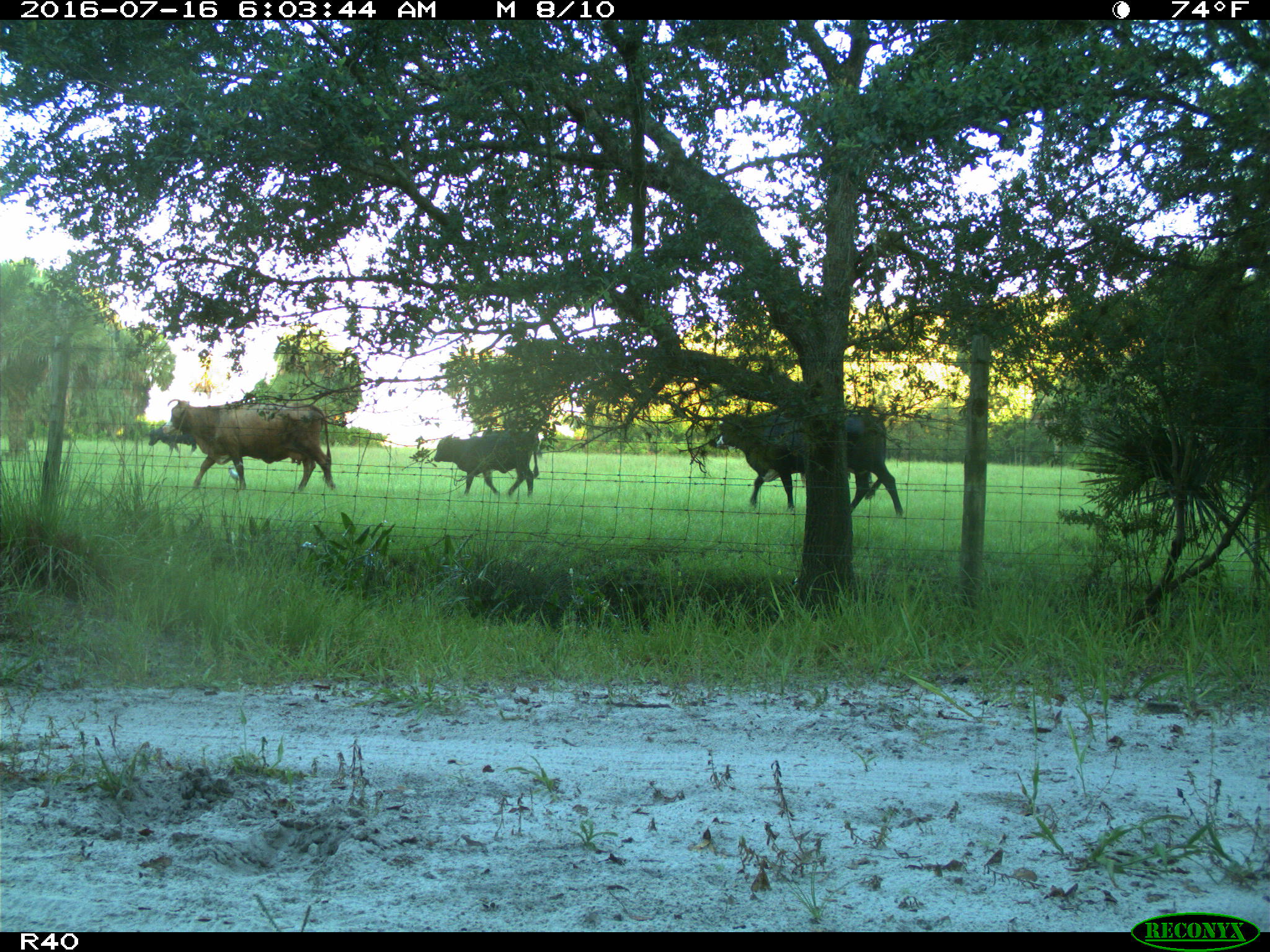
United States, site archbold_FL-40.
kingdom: Animalia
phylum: Chordata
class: Mammalia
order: Artiodactyla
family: Bovidae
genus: Bos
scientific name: Bos taurus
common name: domestic cow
Bos taurus (domestic cow).